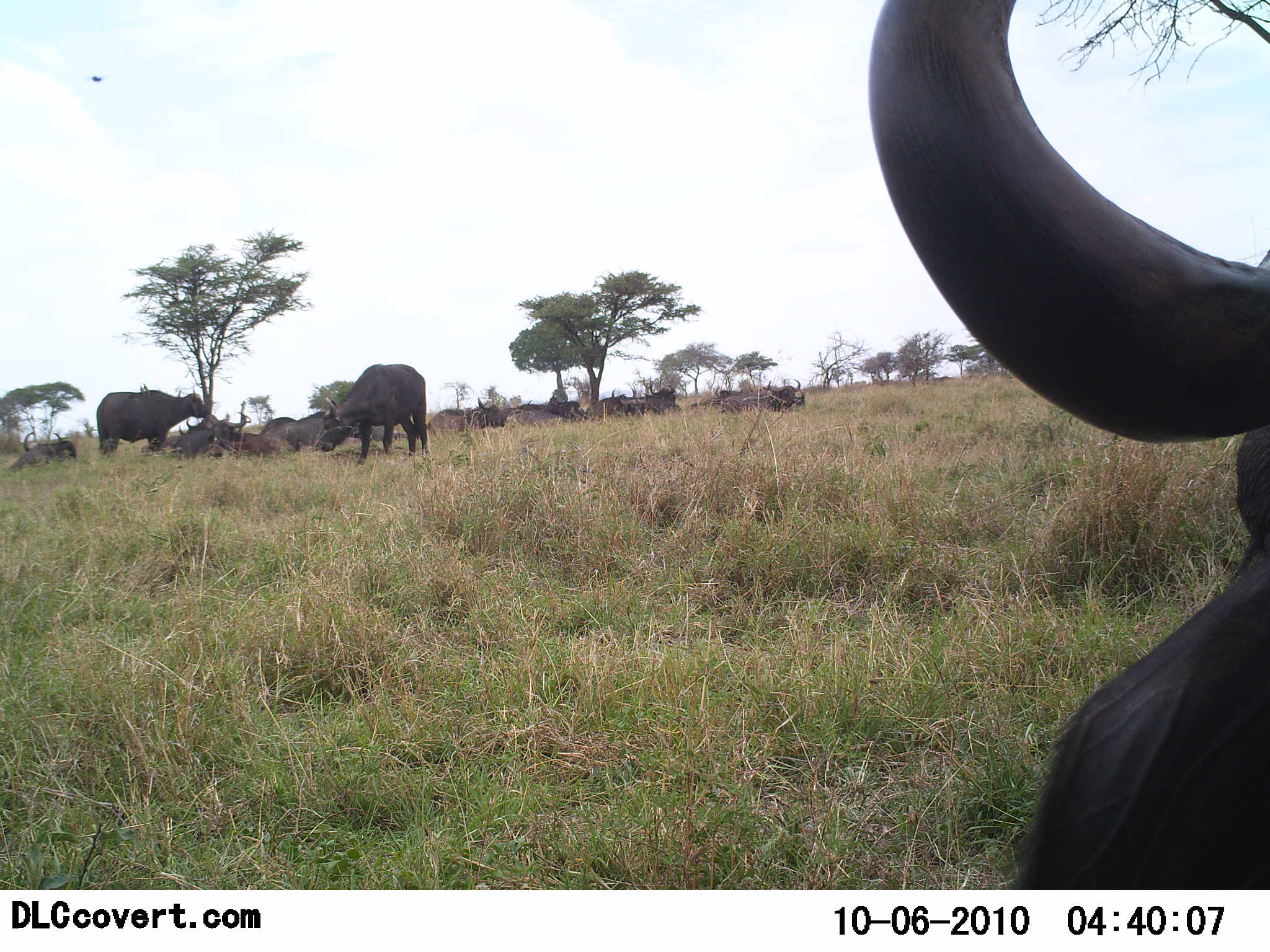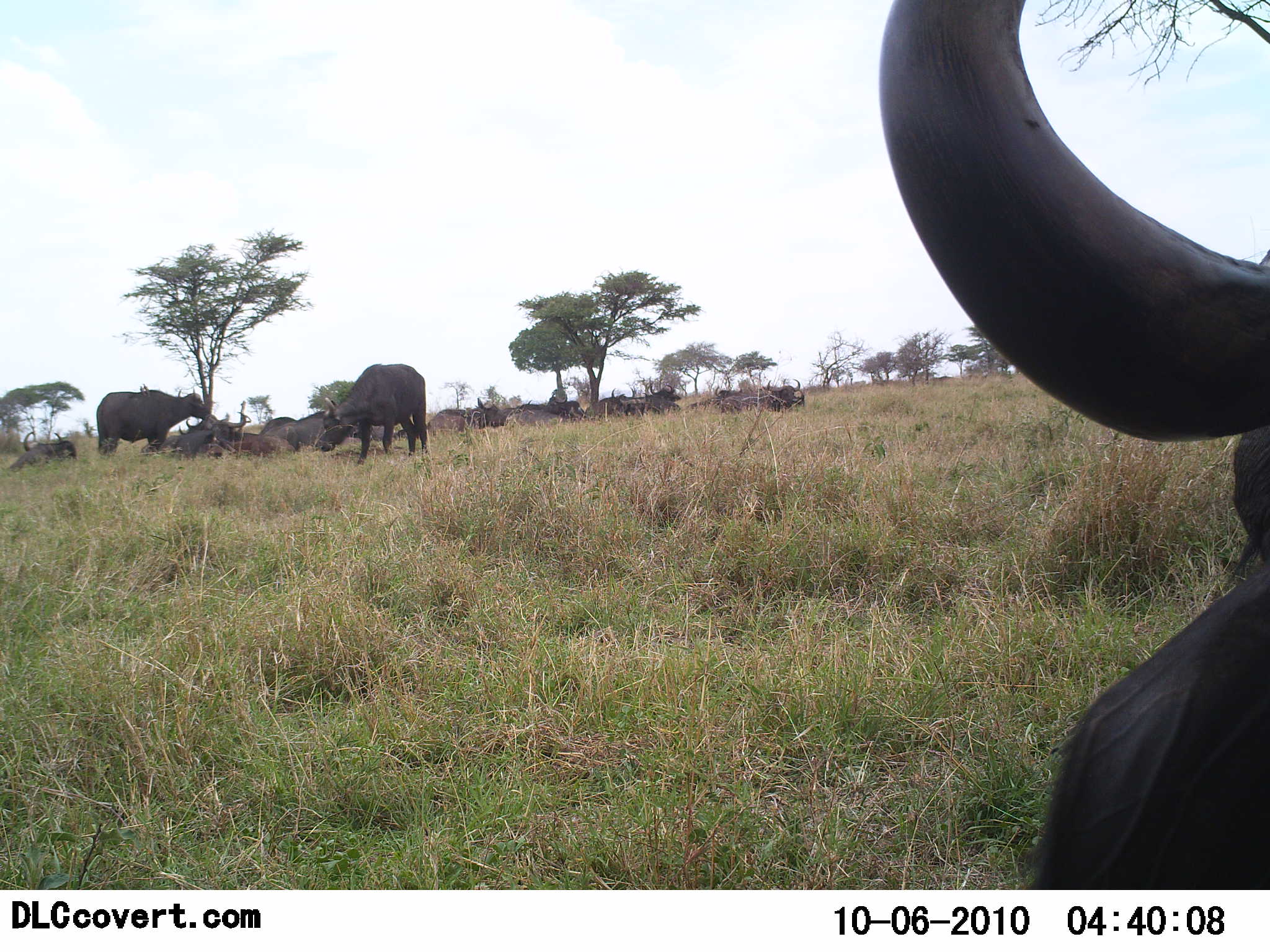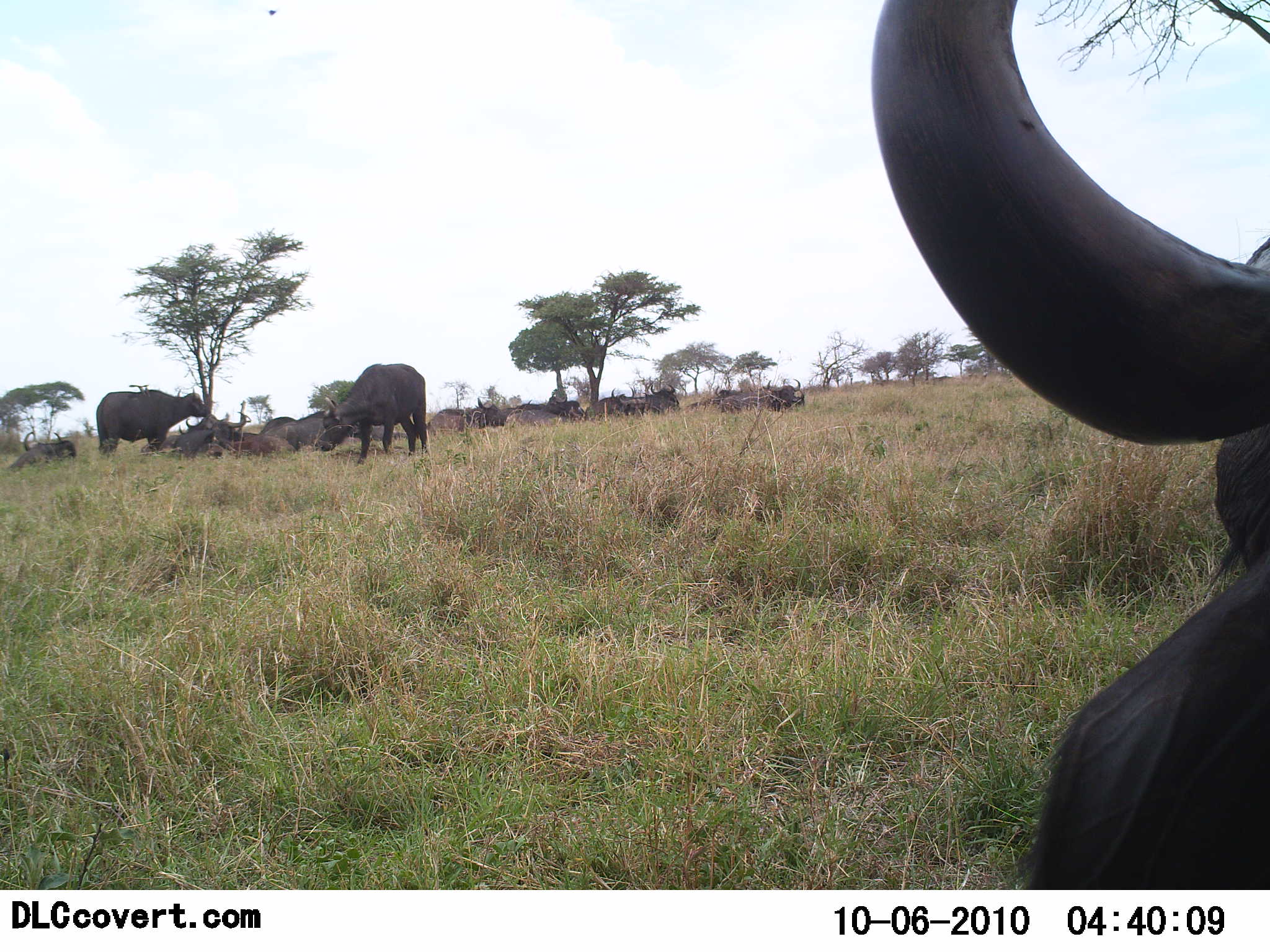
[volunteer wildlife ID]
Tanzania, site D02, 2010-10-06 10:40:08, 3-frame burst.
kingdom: Animalia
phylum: Chordata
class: Mammalia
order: Artiodactyla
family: Bovidae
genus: Syncerus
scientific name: Syncerus caffer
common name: cape buffalo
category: buffalo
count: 11-50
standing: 77%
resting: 69%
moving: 0%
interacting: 0%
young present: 0%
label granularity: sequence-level